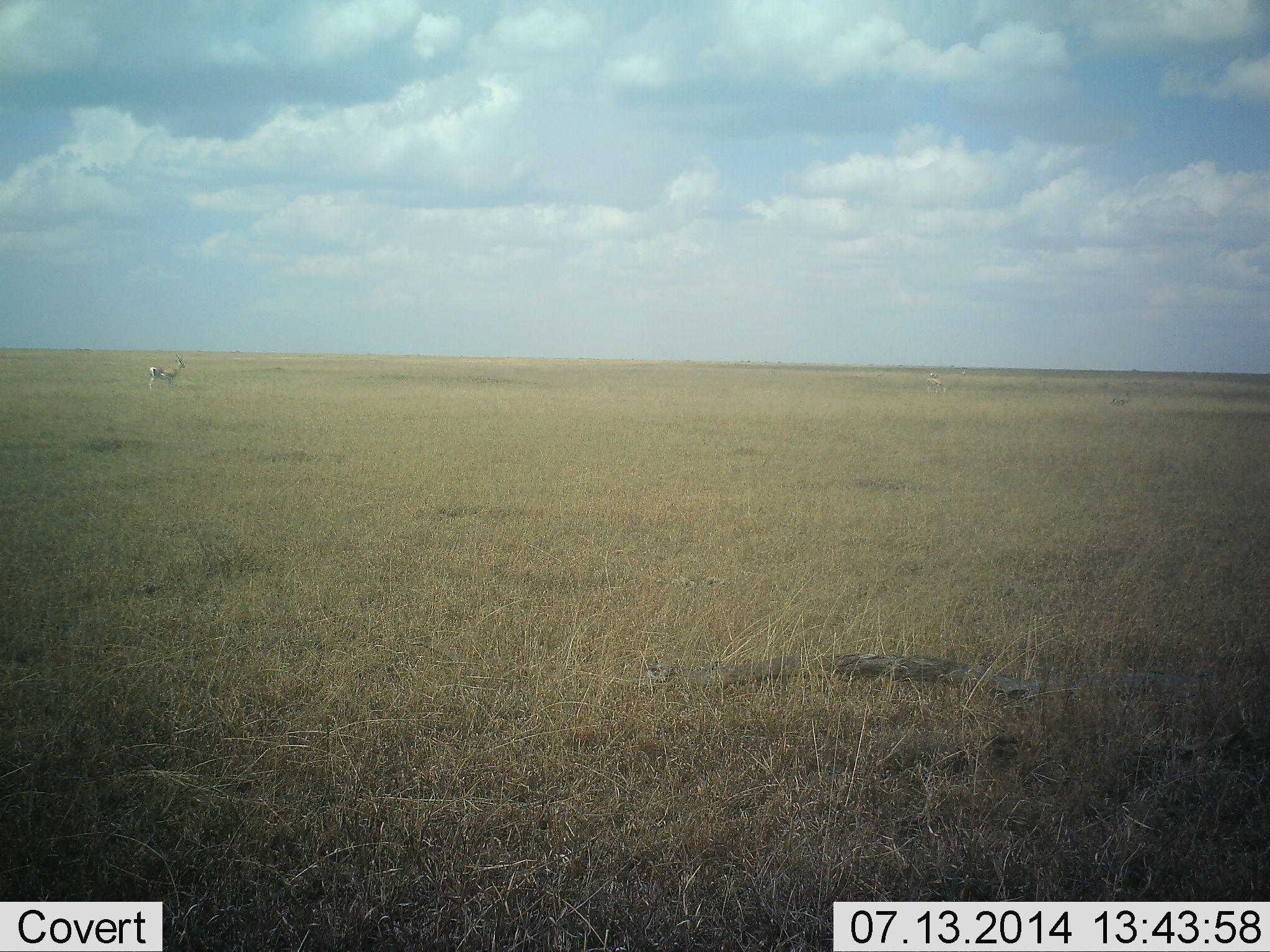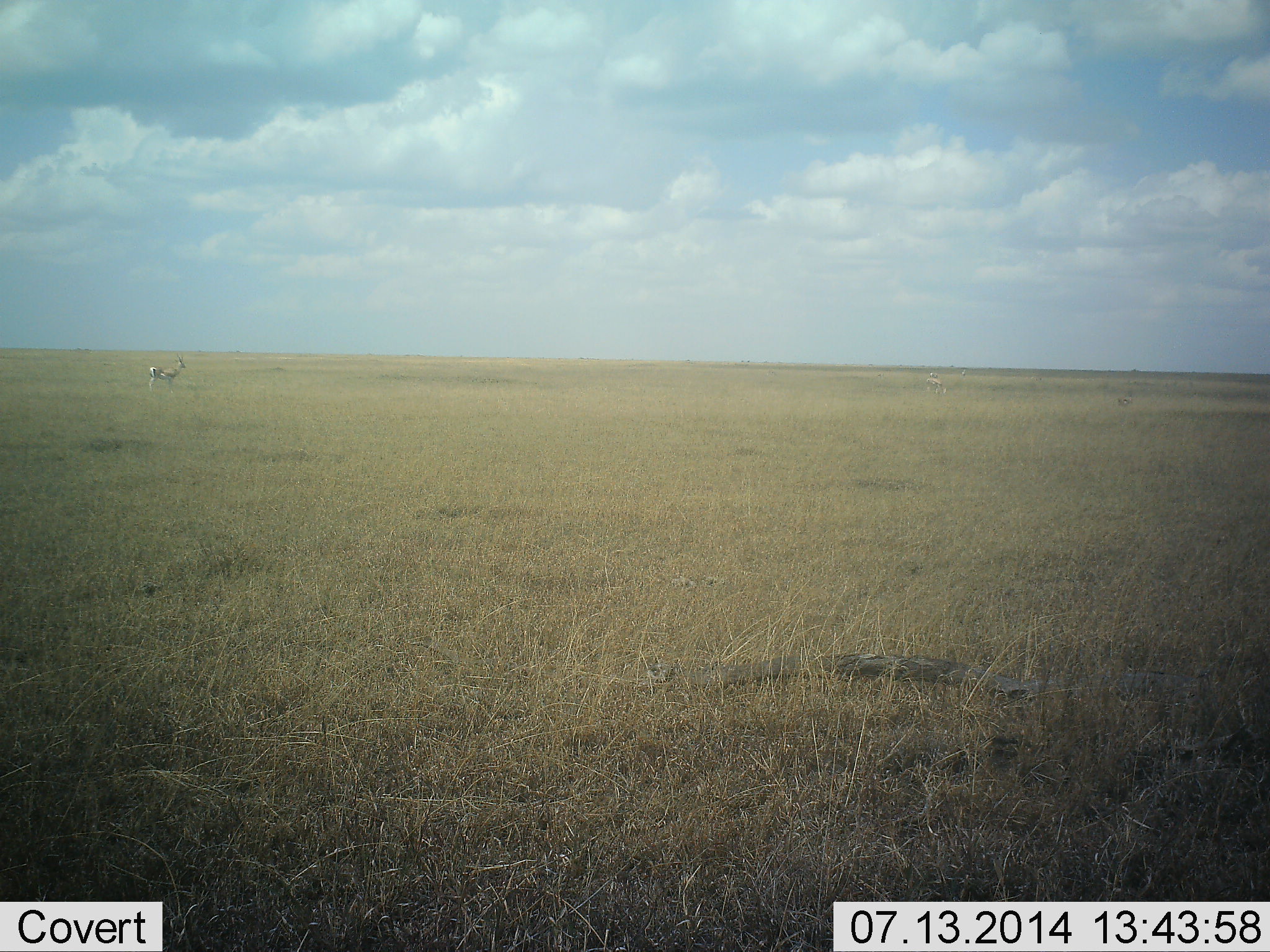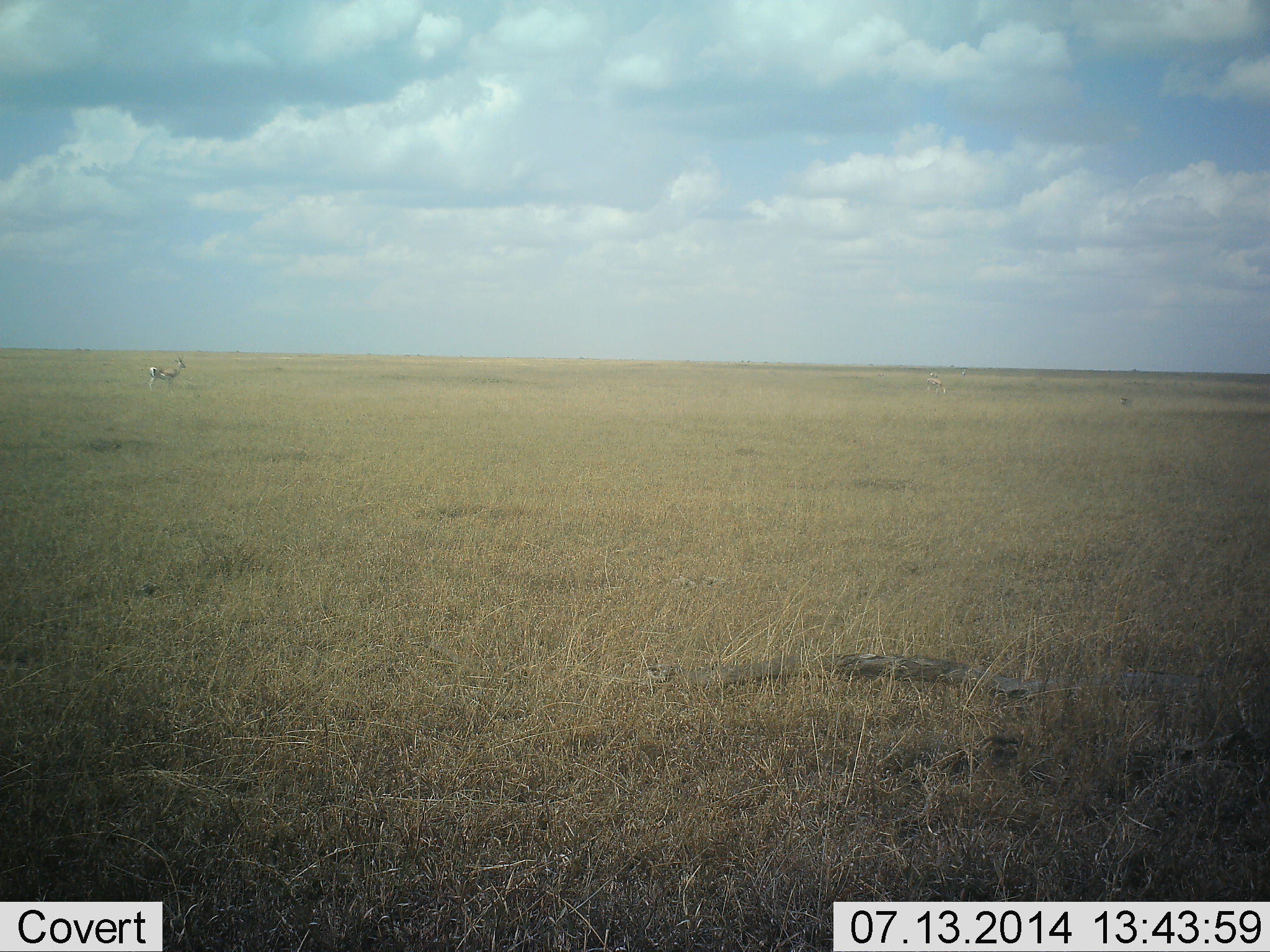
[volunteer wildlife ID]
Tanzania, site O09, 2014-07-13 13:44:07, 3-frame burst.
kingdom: Animalia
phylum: Chordata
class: Mammalia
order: Artiodactyla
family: Bovidae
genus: Eudorcas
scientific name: Eudorcas thomsonii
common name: thomson's gazelle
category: gazellethomsons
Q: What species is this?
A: Gazellethomsons (thomson's gazelle) (Eudorcas thomsonii).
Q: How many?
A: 1.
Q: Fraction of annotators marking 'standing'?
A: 100%.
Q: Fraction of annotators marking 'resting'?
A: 0%.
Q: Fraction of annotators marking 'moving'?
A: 0%.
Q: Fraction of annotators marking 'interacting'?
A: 0%.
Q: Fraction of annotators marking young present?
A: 0%.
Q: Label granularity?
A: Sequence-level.